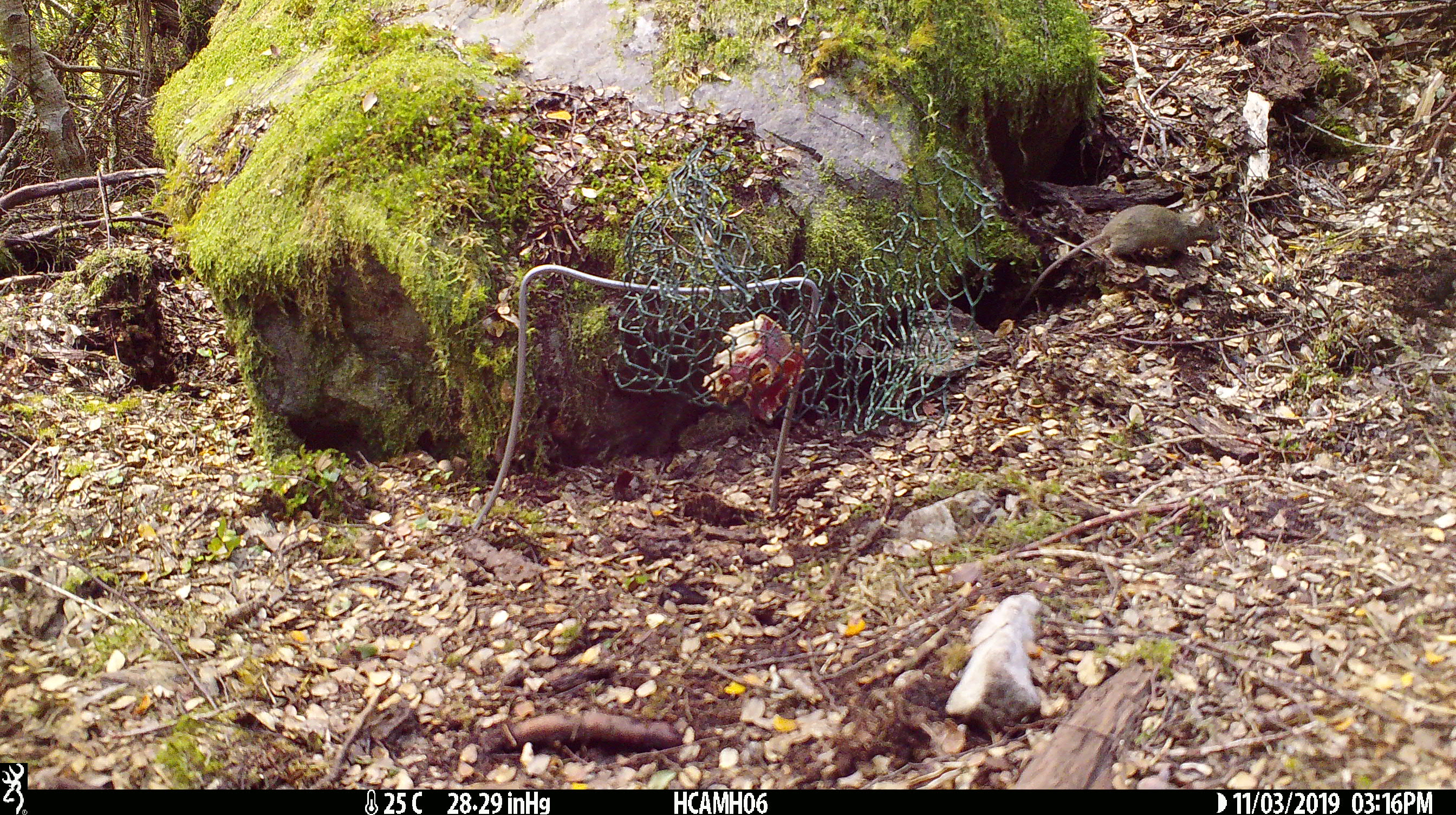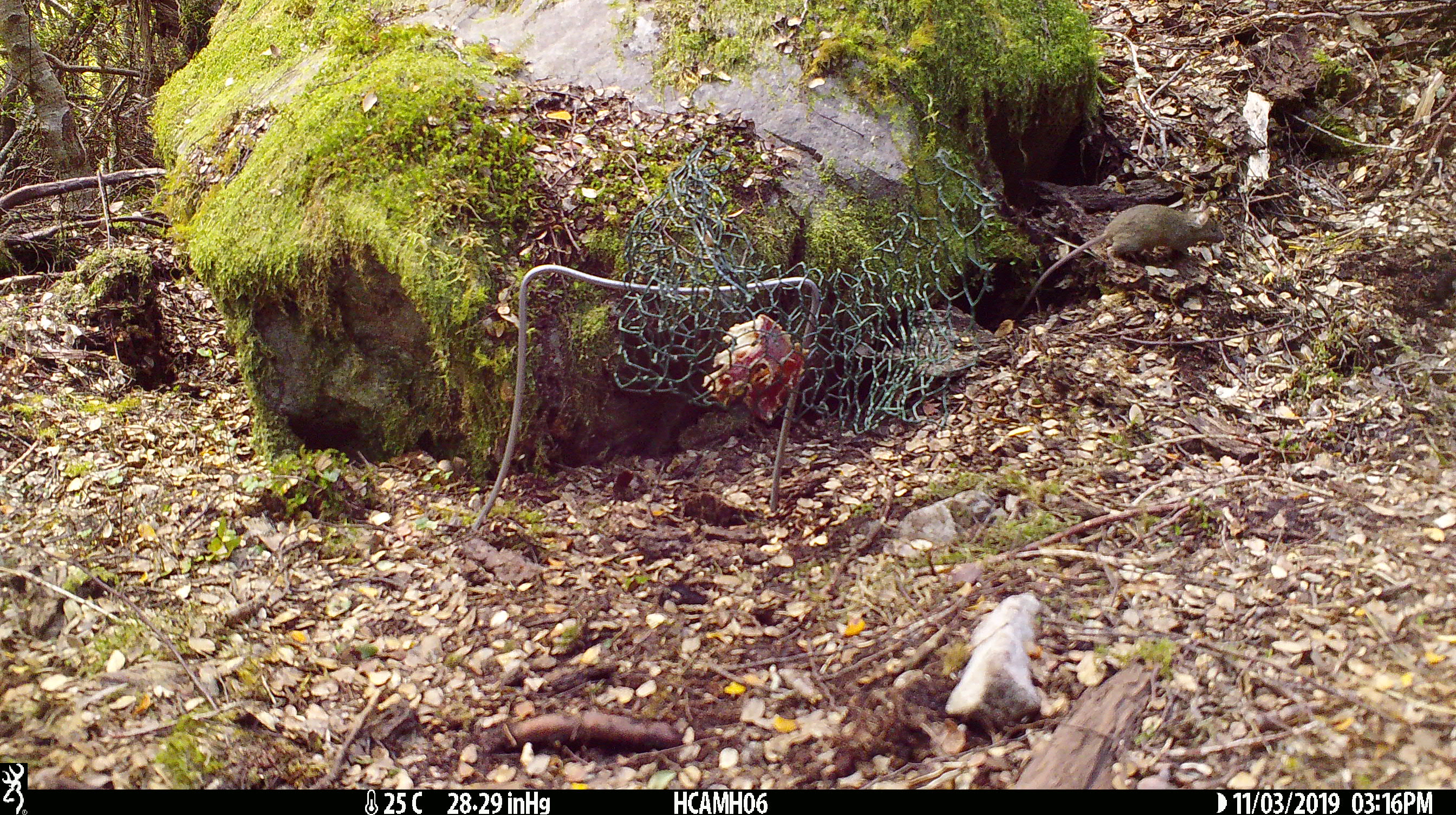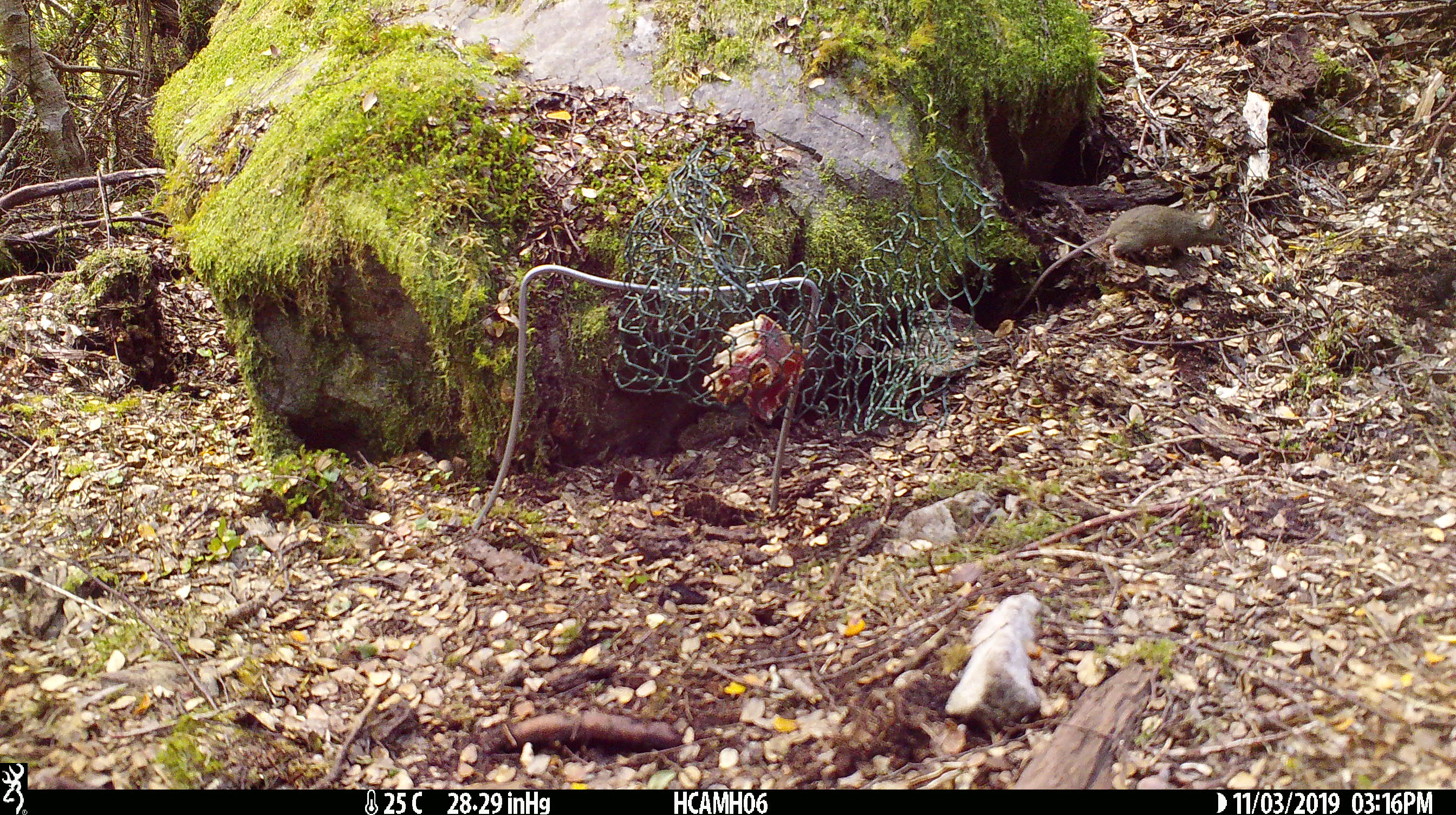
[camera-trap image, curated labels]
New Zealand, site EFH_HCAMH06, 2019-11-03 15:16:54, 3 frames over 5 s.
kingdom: Animalia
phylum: Chordata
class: Mammalia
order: Rodentia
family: Muridae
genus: Mus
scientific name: Mus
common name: mouse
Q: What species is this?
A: Mouse (Mus).